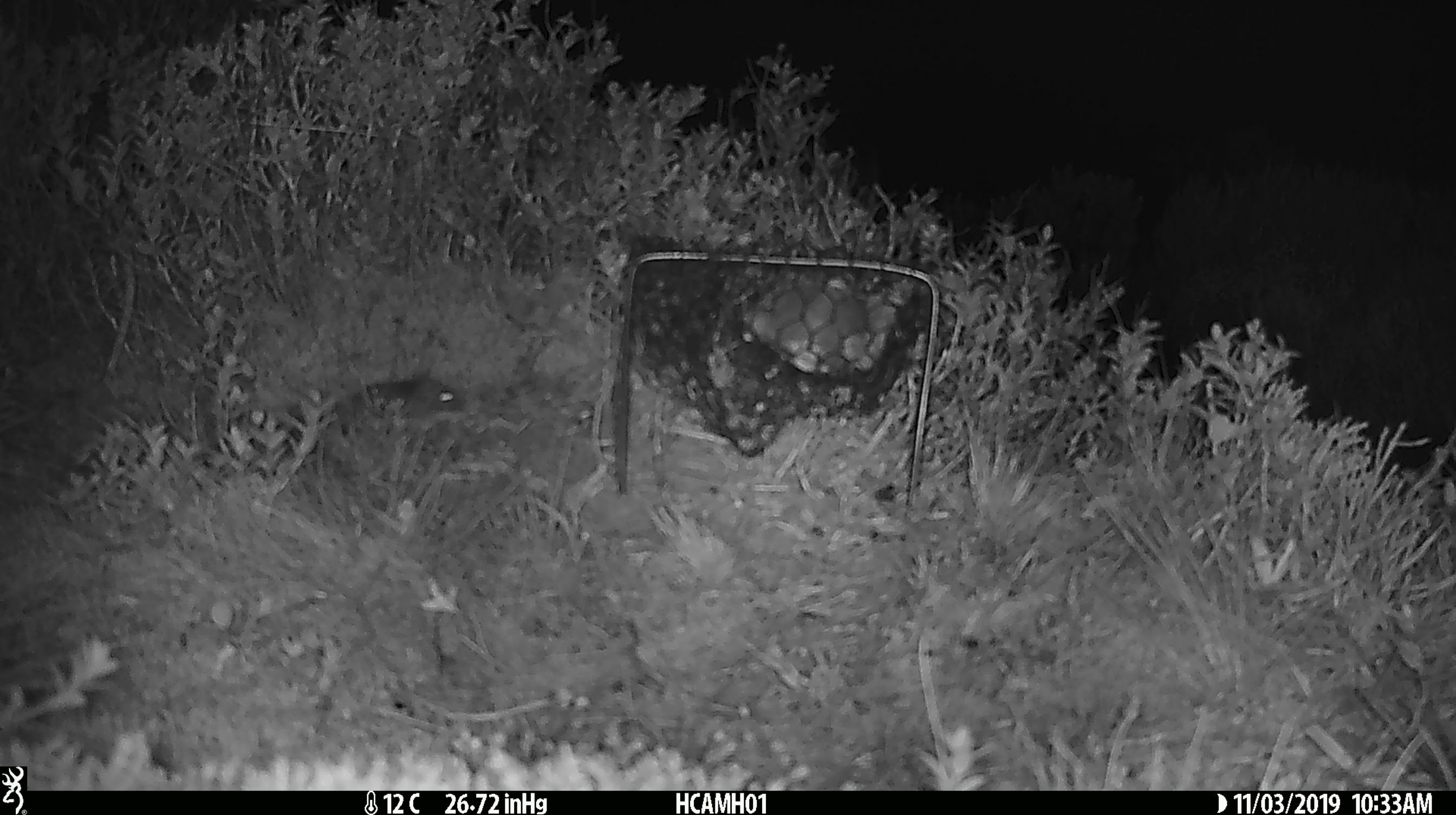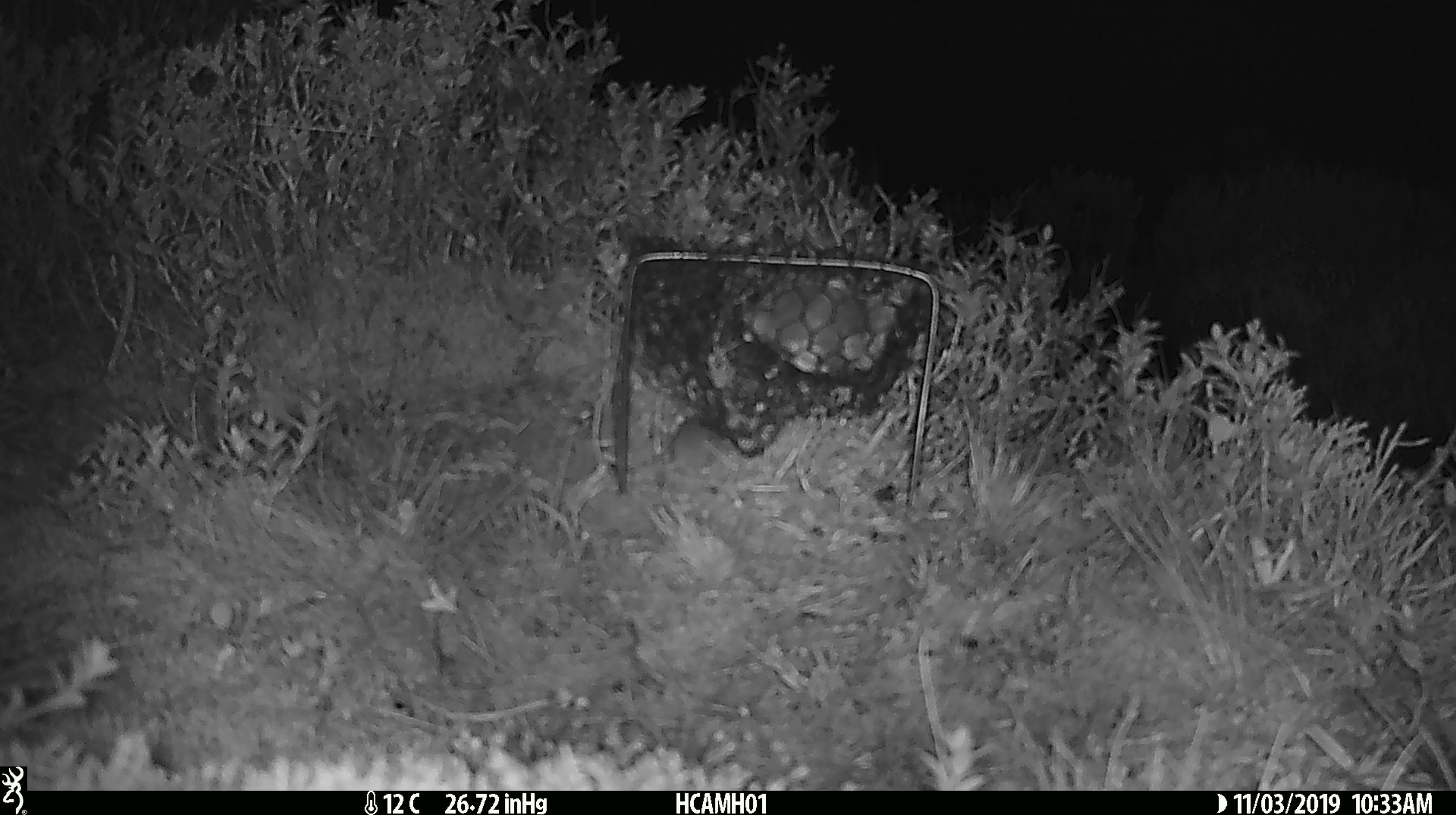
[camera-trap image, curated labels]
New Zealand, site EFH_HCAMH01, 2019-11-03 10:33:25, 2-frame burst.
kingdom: Animalia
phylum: Chordata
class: Mammalia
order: Rodentia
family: Muridae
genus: Mus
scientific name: Mus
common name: mouse